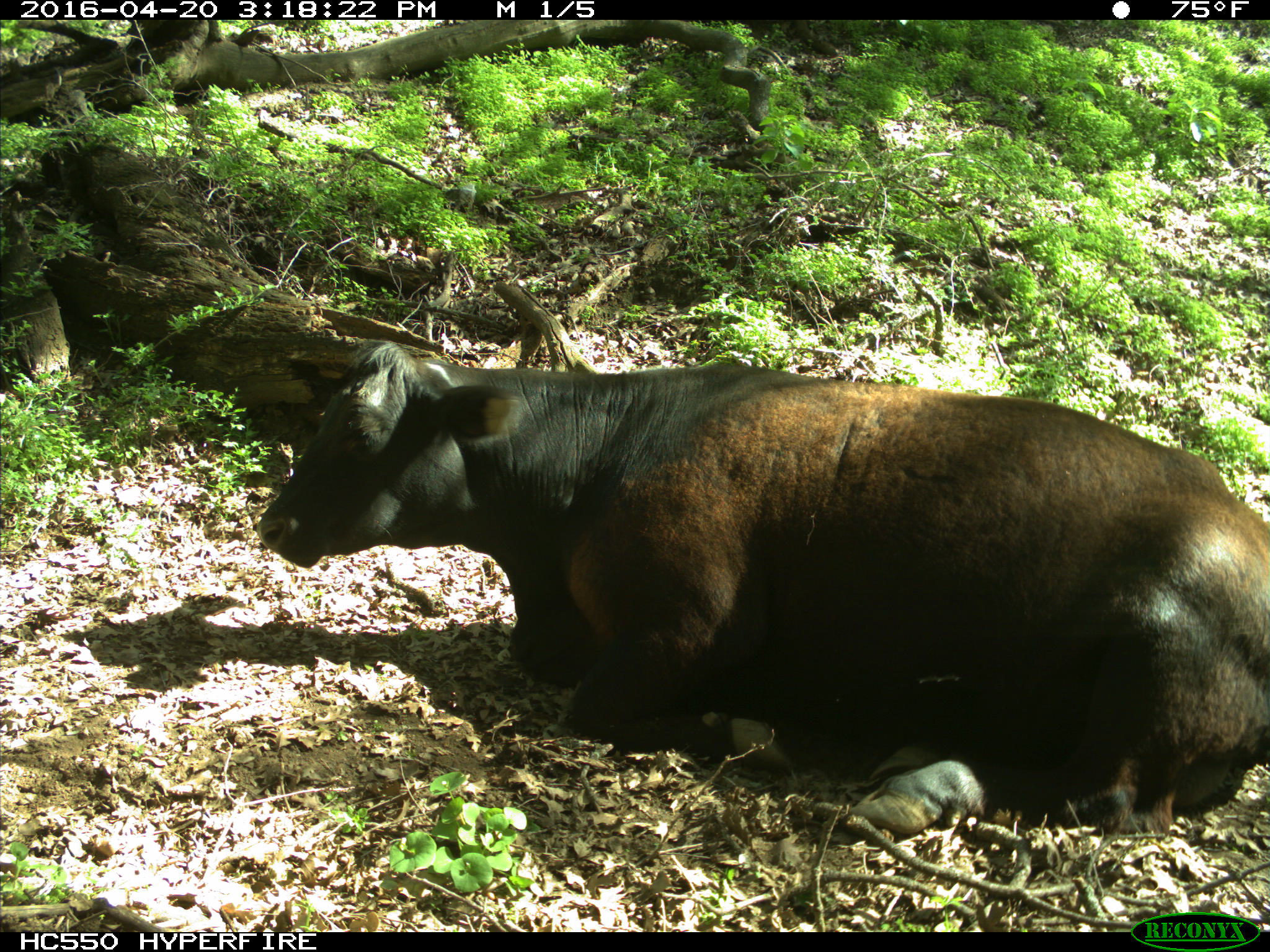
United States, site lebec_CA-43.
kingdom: Animalia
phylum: Chordata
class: Mammalia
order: Artiodactyla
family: Bovidae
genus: Bos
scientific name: Bos taurus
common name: domestic cow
Bos taurus (domestic cow).